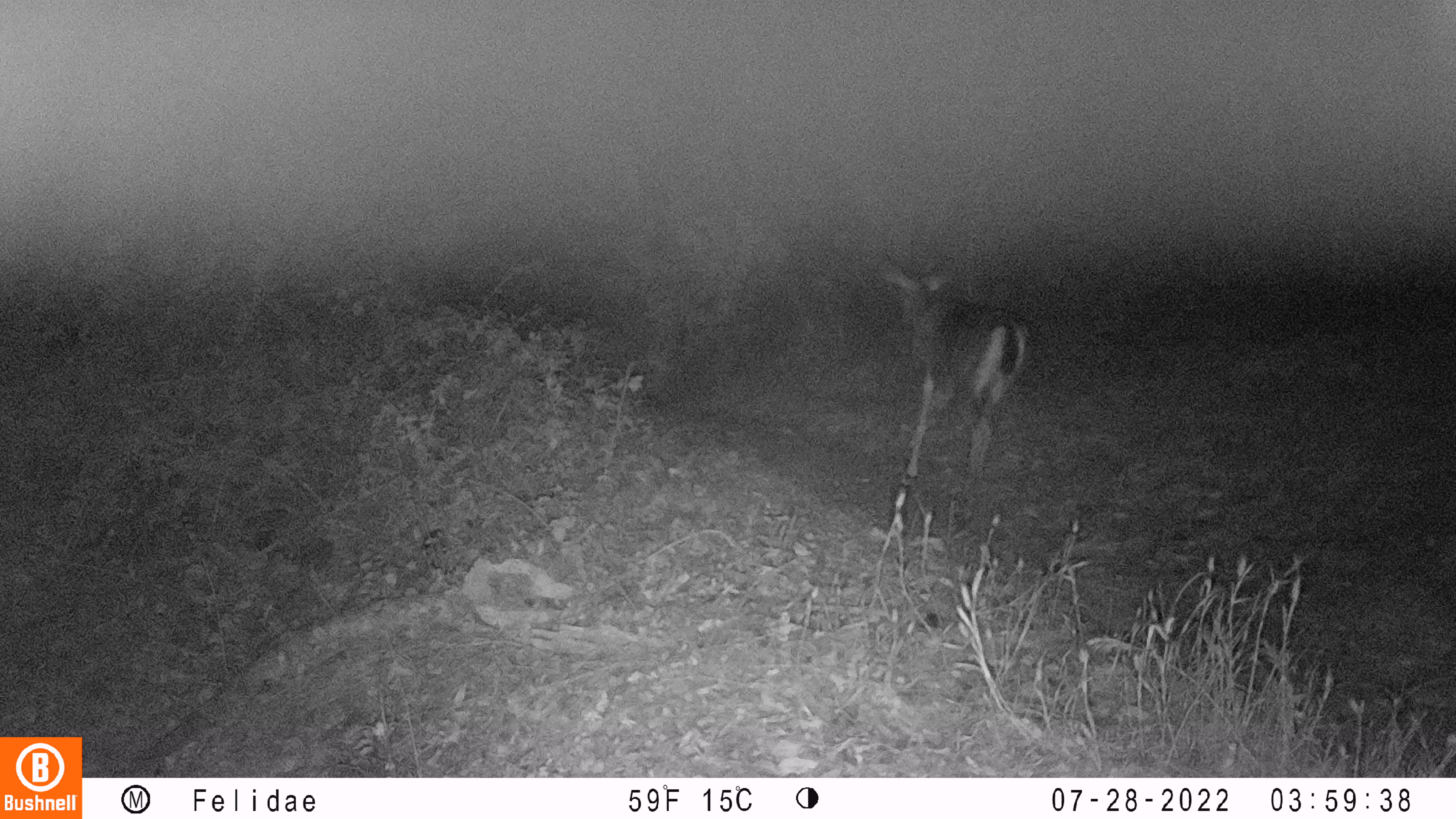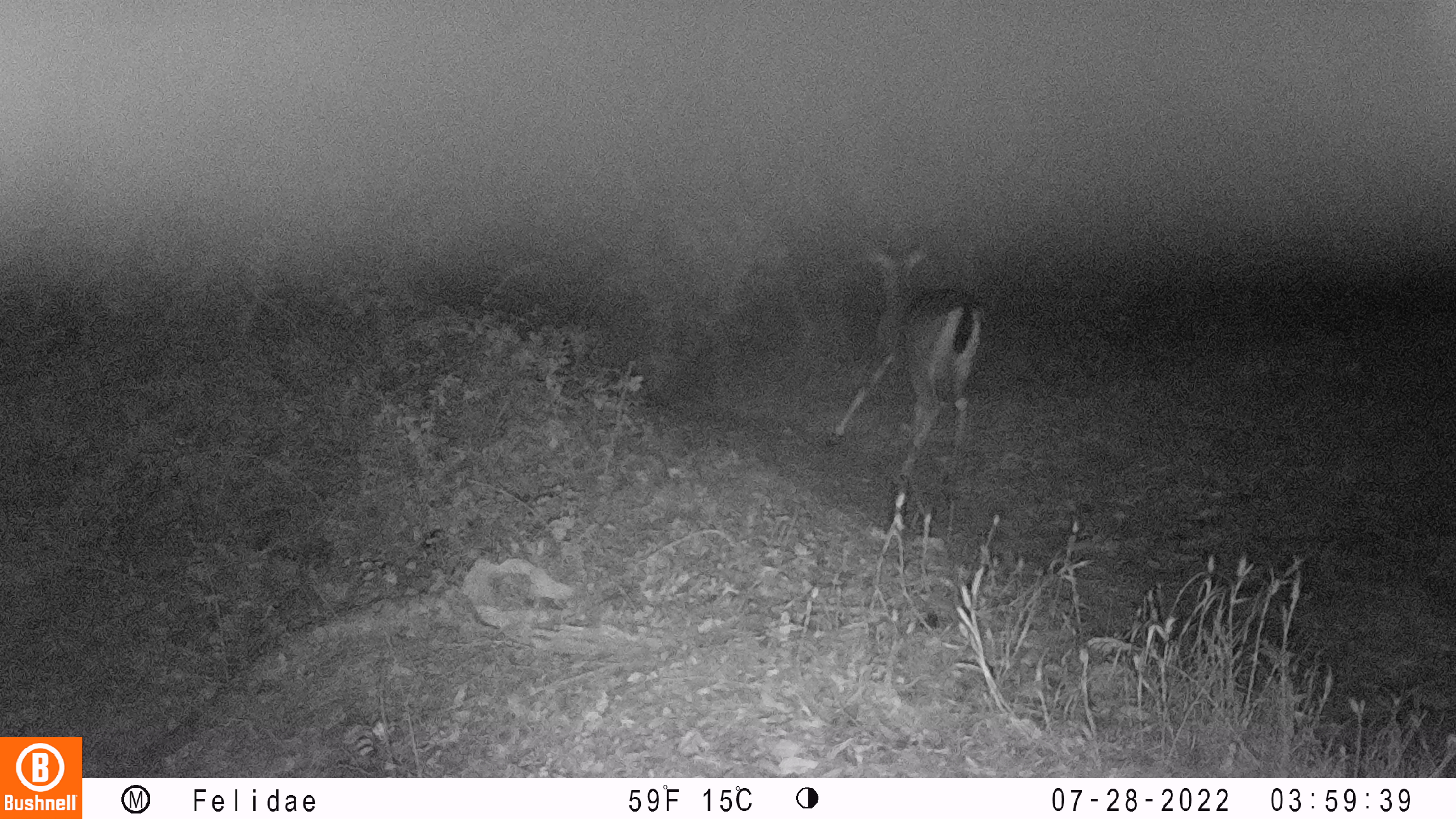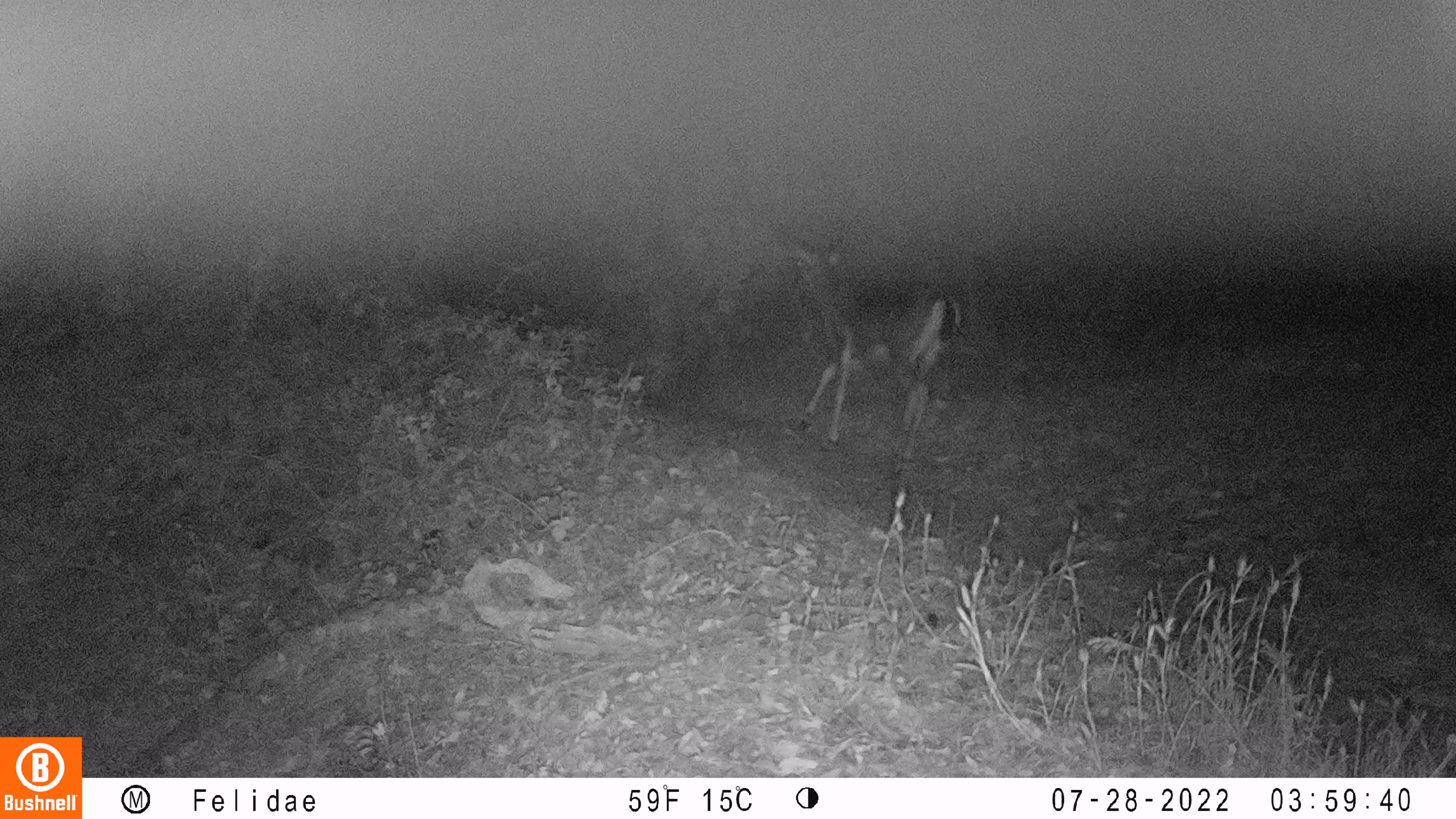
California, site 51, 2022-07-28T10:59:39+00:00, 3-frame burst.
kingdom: Animalia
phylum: Chordata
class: Mammalia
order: Artiodactyla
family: Cervidae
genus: Odocoileus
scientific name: Odocoileus hemionus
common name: mule deer